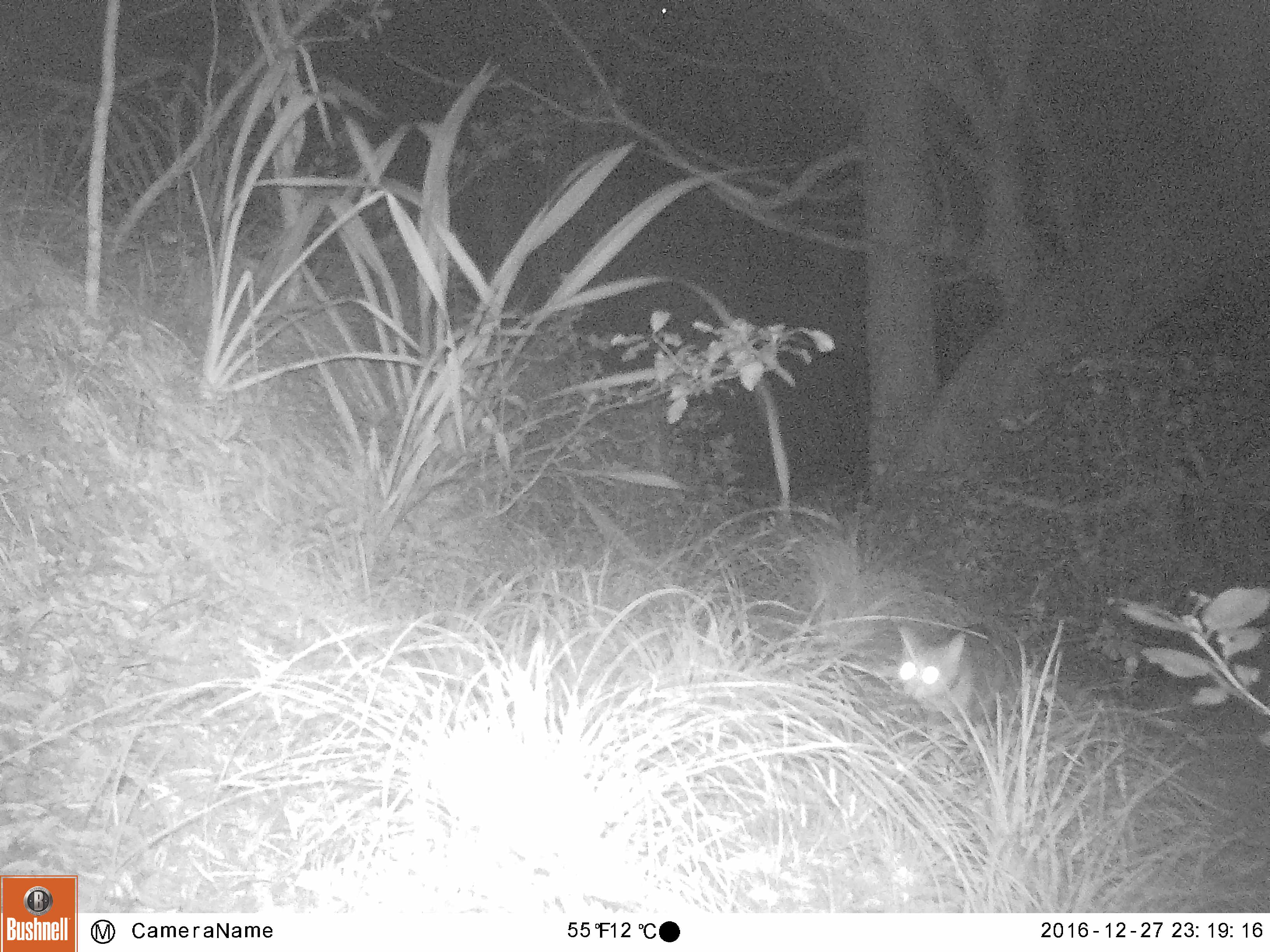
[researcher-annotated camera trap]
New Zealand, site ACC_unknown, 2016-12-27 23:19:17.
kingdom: Animalia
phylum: Chordata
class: Mammalia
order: Carnivora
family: Felidae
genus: Felis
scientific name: Felis catus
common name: domestic cat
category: cat